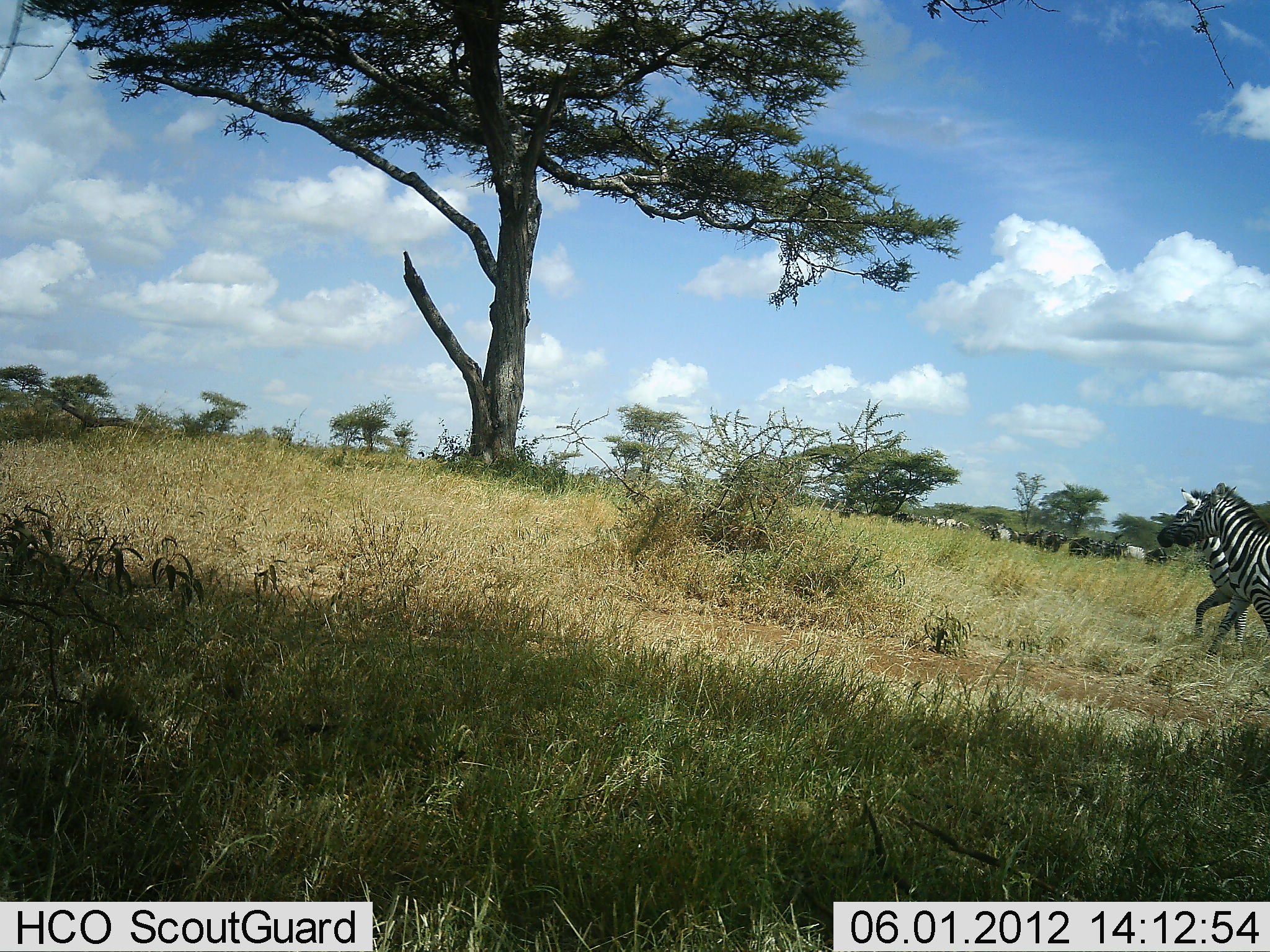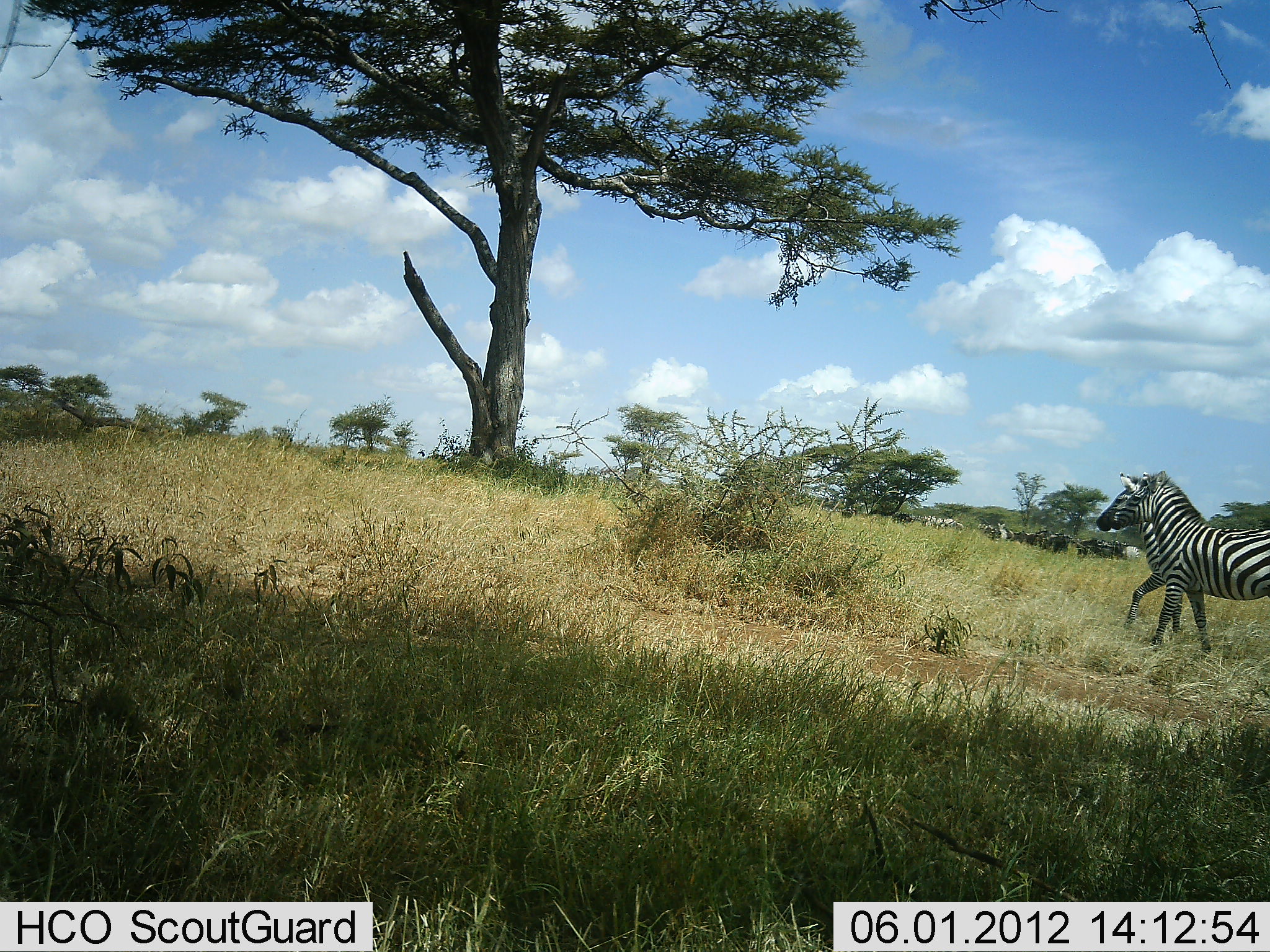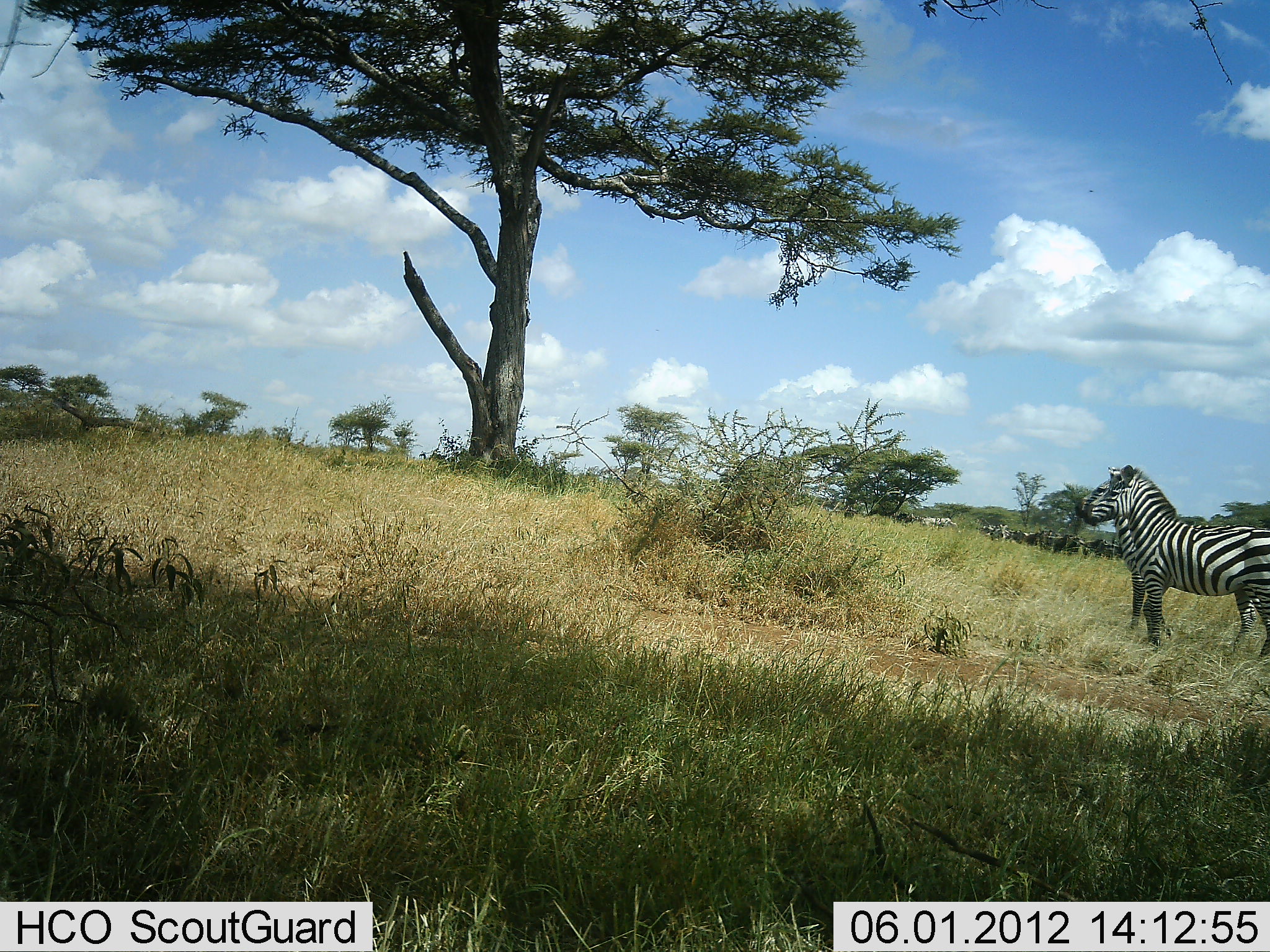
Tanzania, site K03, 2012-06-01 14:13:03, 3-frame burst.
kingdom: Animalia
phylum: Chordata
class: Mammalia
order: Perissodactyla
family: Equidae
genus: Equus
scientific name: Equus quagga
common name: plains zebra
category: zebra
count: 2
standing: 7%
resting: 0%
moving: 100%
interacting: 0%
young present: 0%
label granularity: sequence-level